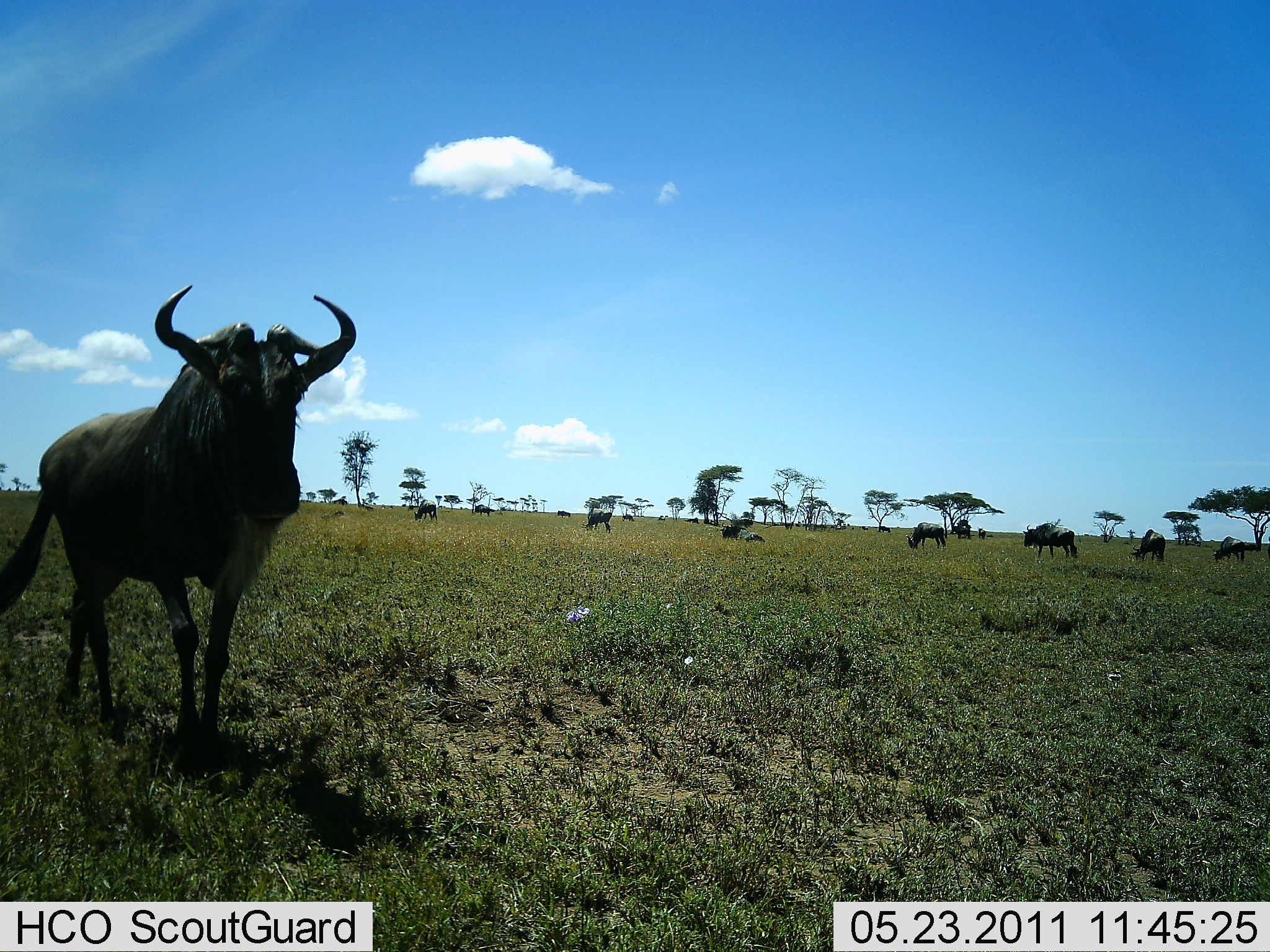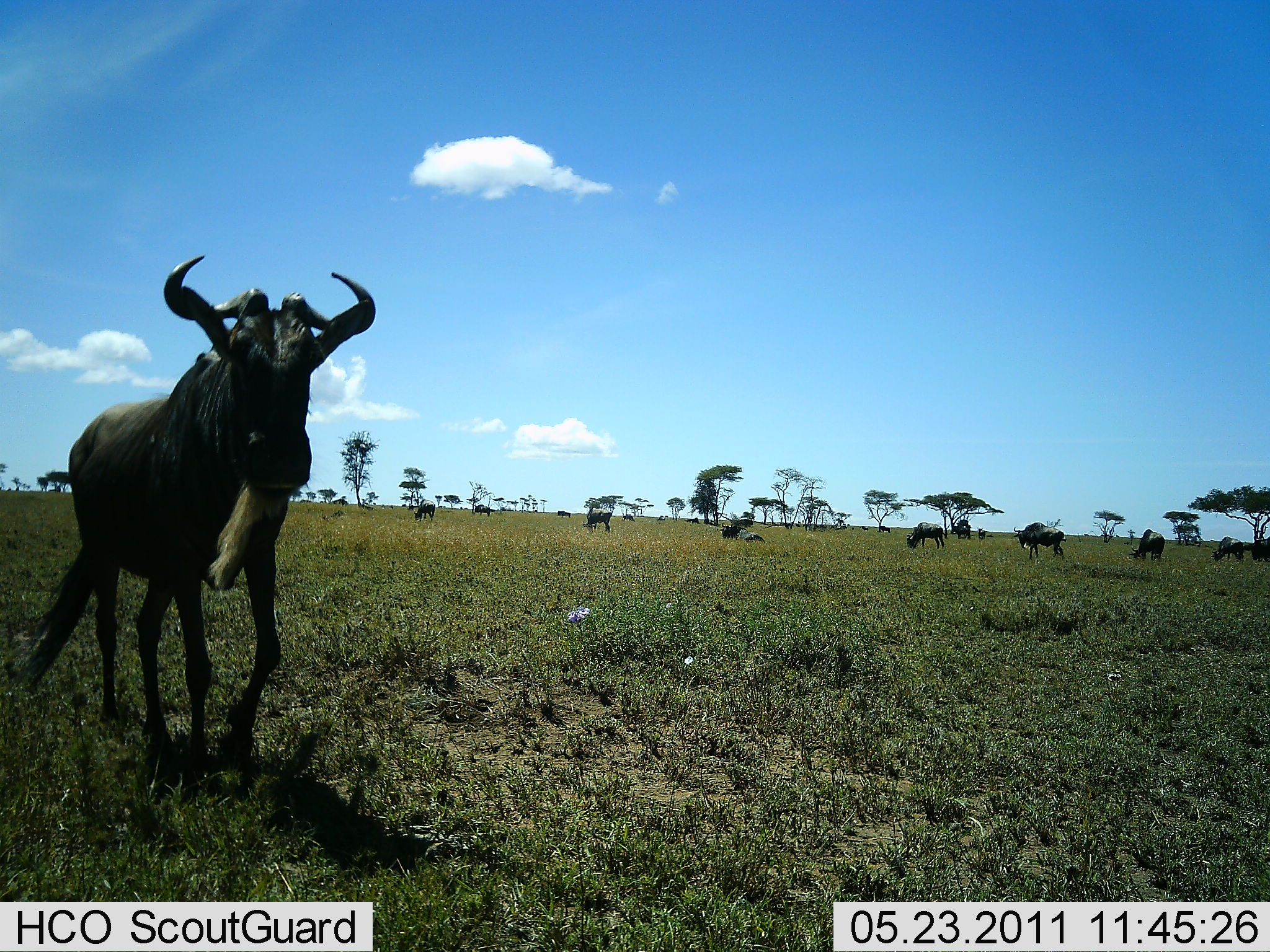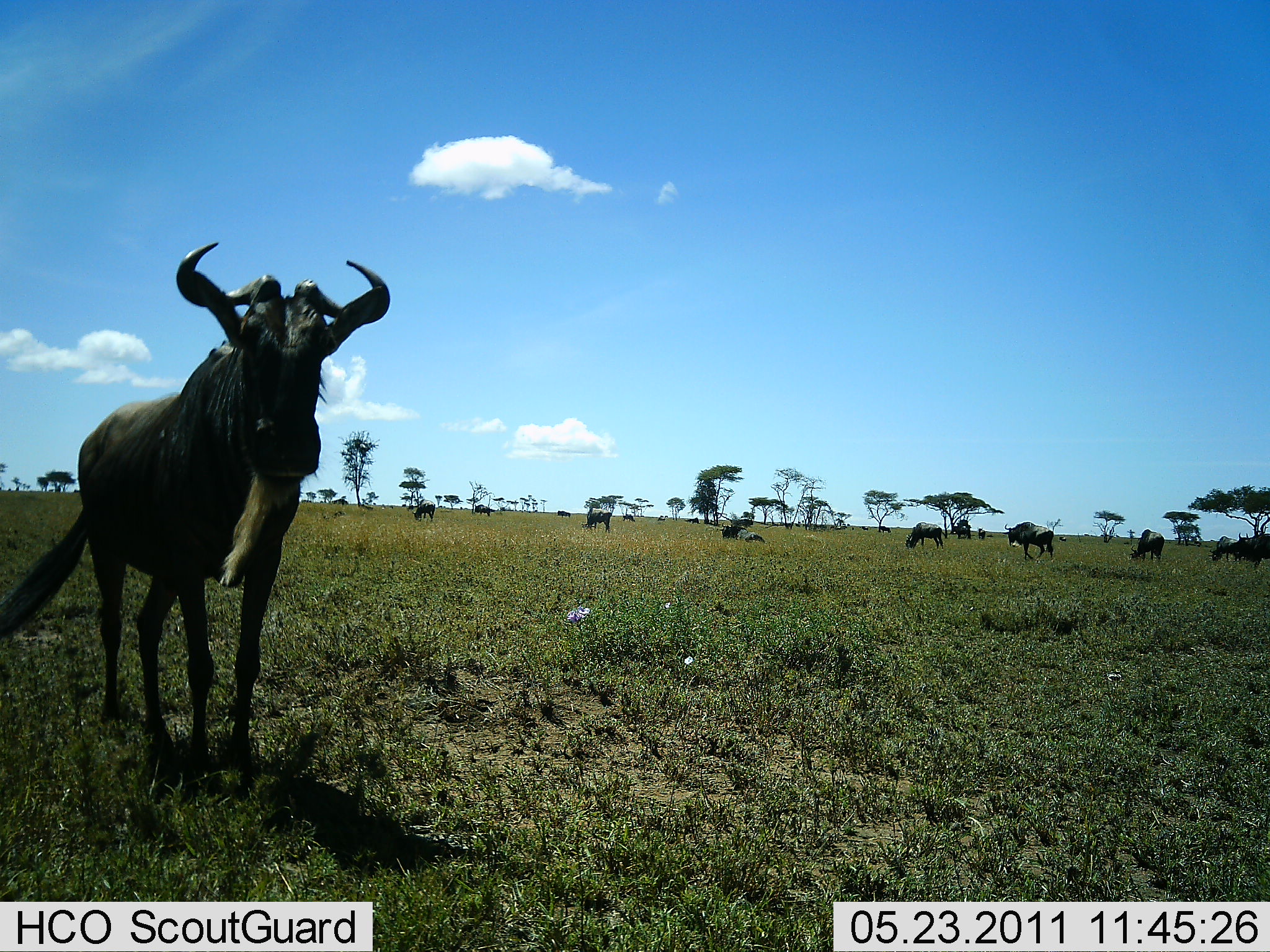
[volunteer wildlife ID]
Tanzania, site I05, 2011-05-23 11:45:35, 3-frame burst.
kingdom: Animalia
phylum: Chordata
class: Mammalia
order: Artiodactyla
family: Bovidae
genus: Connochaetes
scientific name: Connochaetes taurinus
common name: blue wildebeest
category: wildebeest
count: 11-50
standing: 50%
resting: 17%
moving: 50%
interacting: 0%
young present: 0%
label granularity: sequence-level